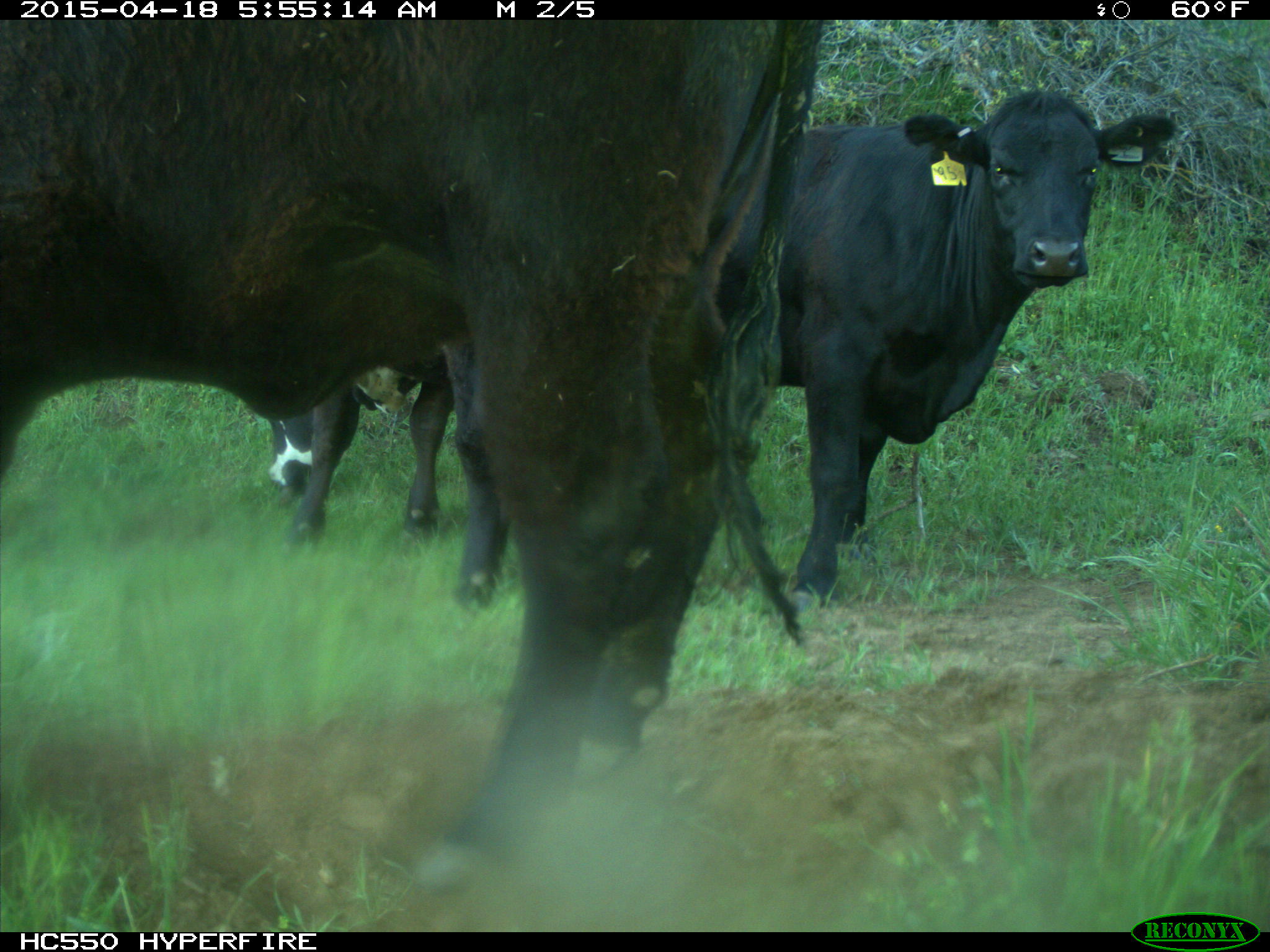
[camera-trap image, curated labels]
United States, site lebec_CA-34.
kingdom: Animalia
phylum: Chordata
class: Mammalia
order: Artiodactyla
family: Bovidae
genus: Bos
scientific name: Bos taurus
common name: domestic cow